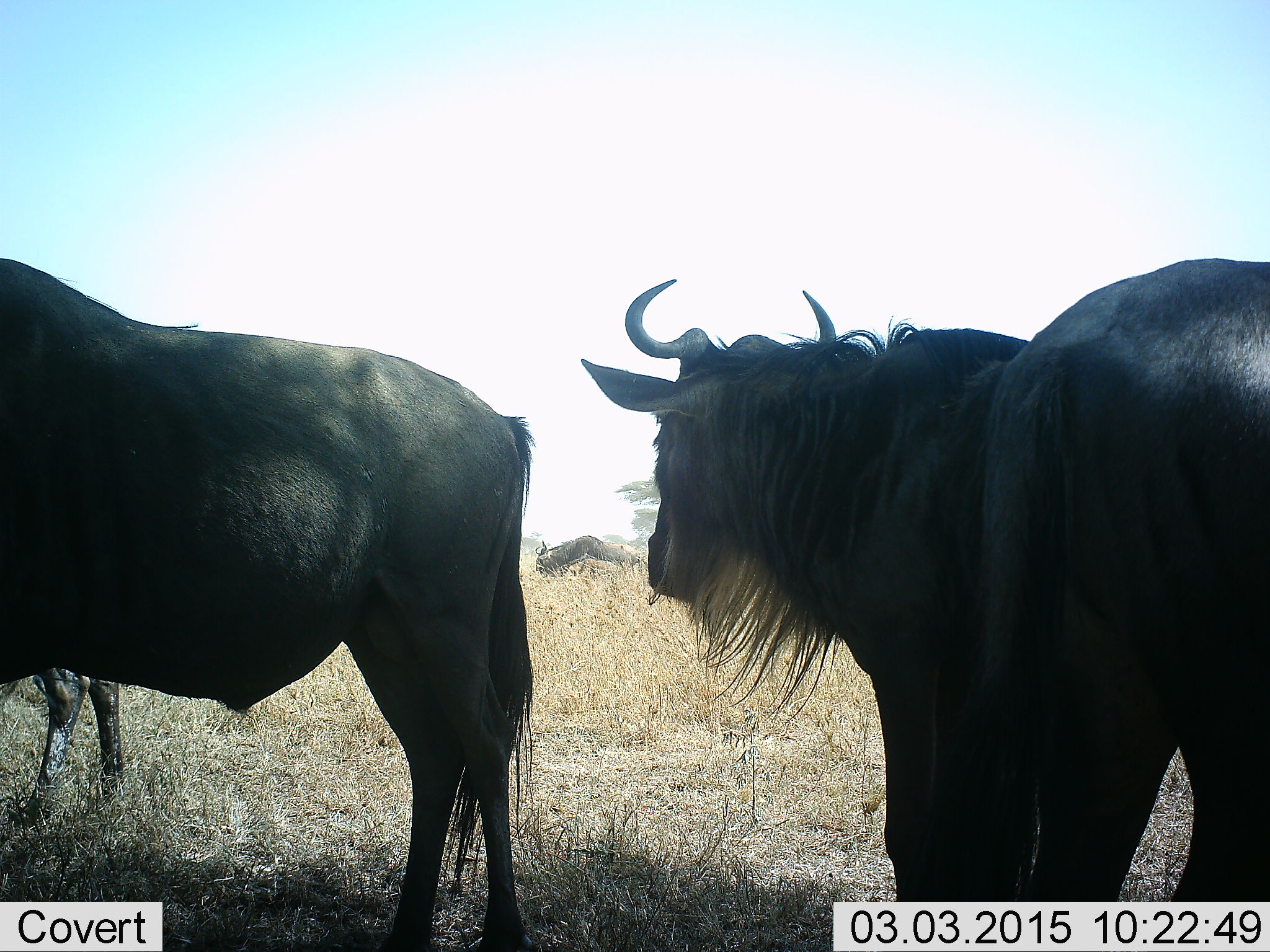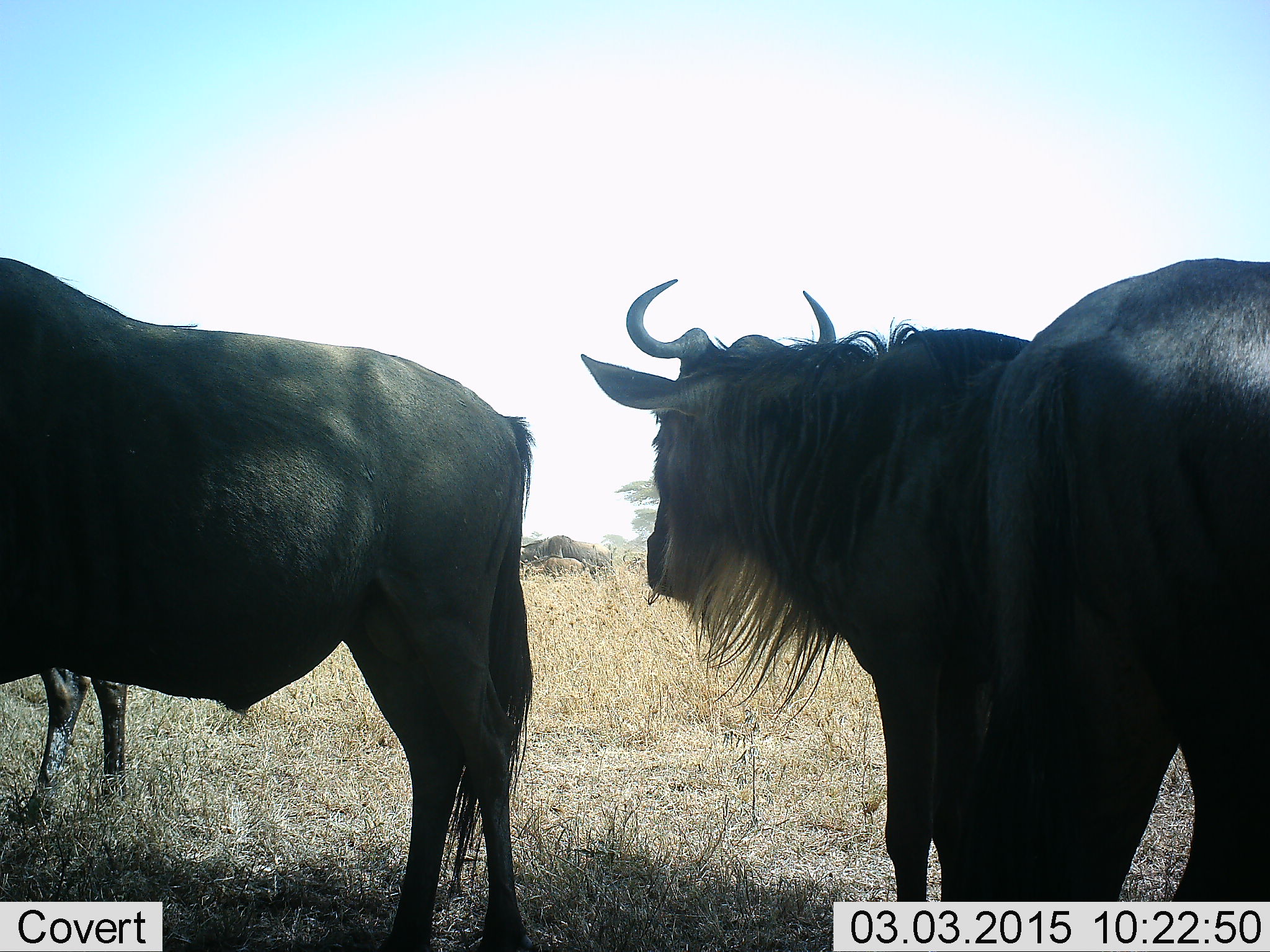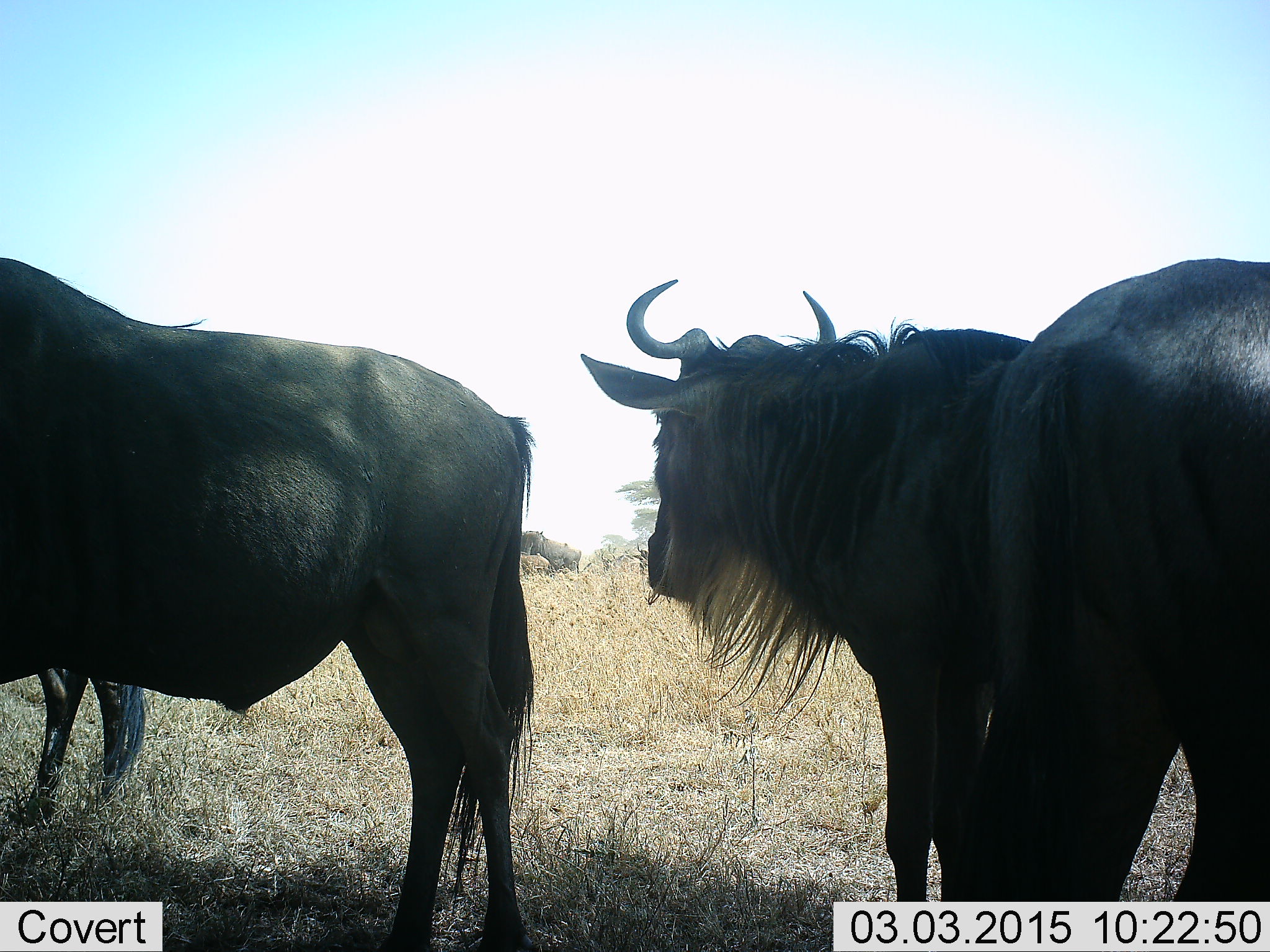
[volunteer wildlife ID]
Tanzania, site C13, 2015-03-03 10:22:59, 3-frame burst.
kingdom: Animalia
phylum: Chordata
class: Mammalia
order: Artiodactyla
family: Bovidae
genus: Connochaetes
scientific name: Connochaetes taurinus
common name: blue wildebeest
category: wildebeest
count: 4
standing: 100%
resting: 0%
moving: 50%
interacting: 10%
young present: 0%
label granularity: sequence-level